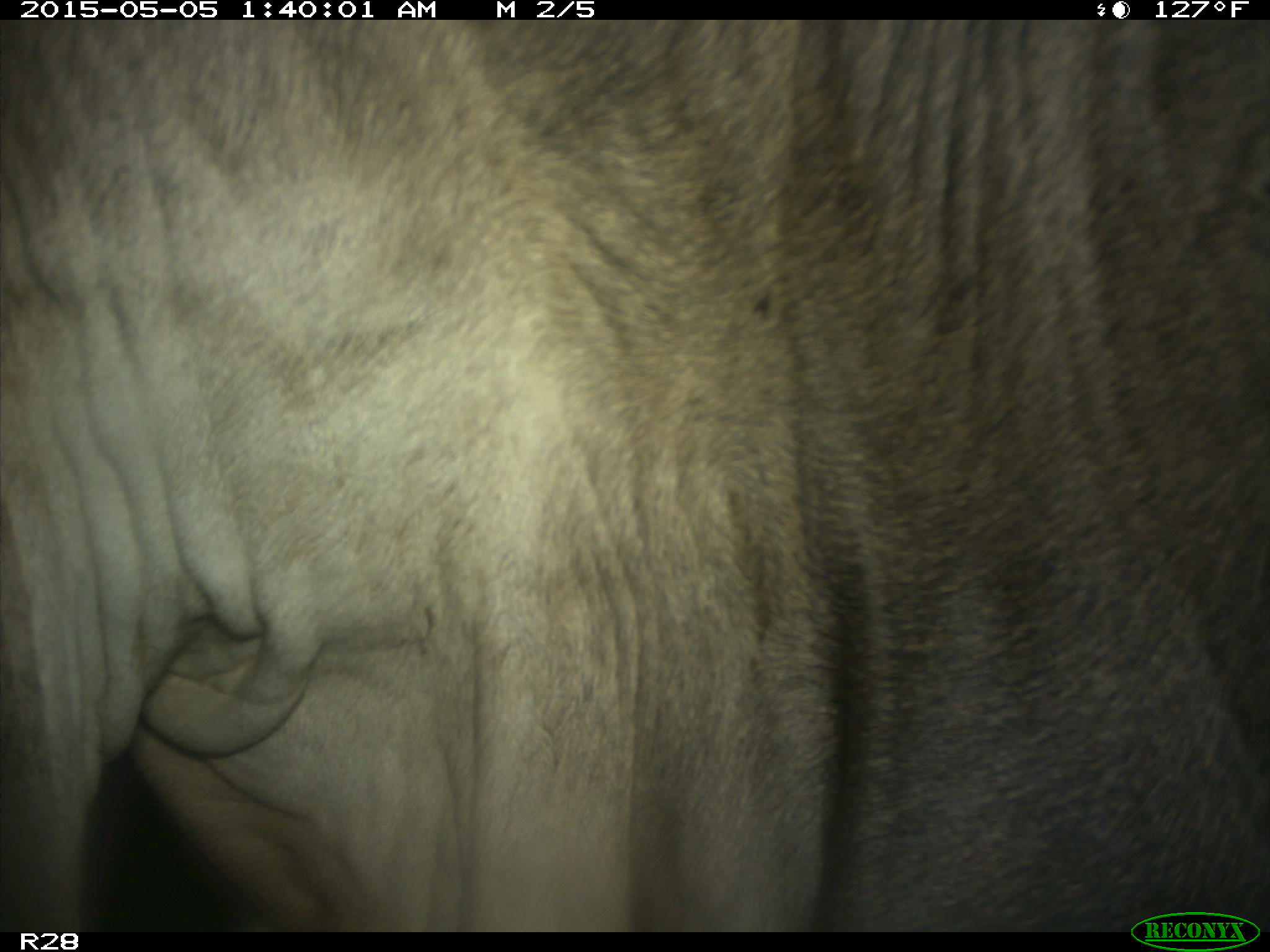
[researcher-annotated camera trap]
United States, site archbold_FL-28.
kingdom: Animalia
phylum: Chordata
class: Mammalia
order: Artiodactyla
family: Bovidae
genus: Bos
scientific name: Bos taurus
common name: domestic cow